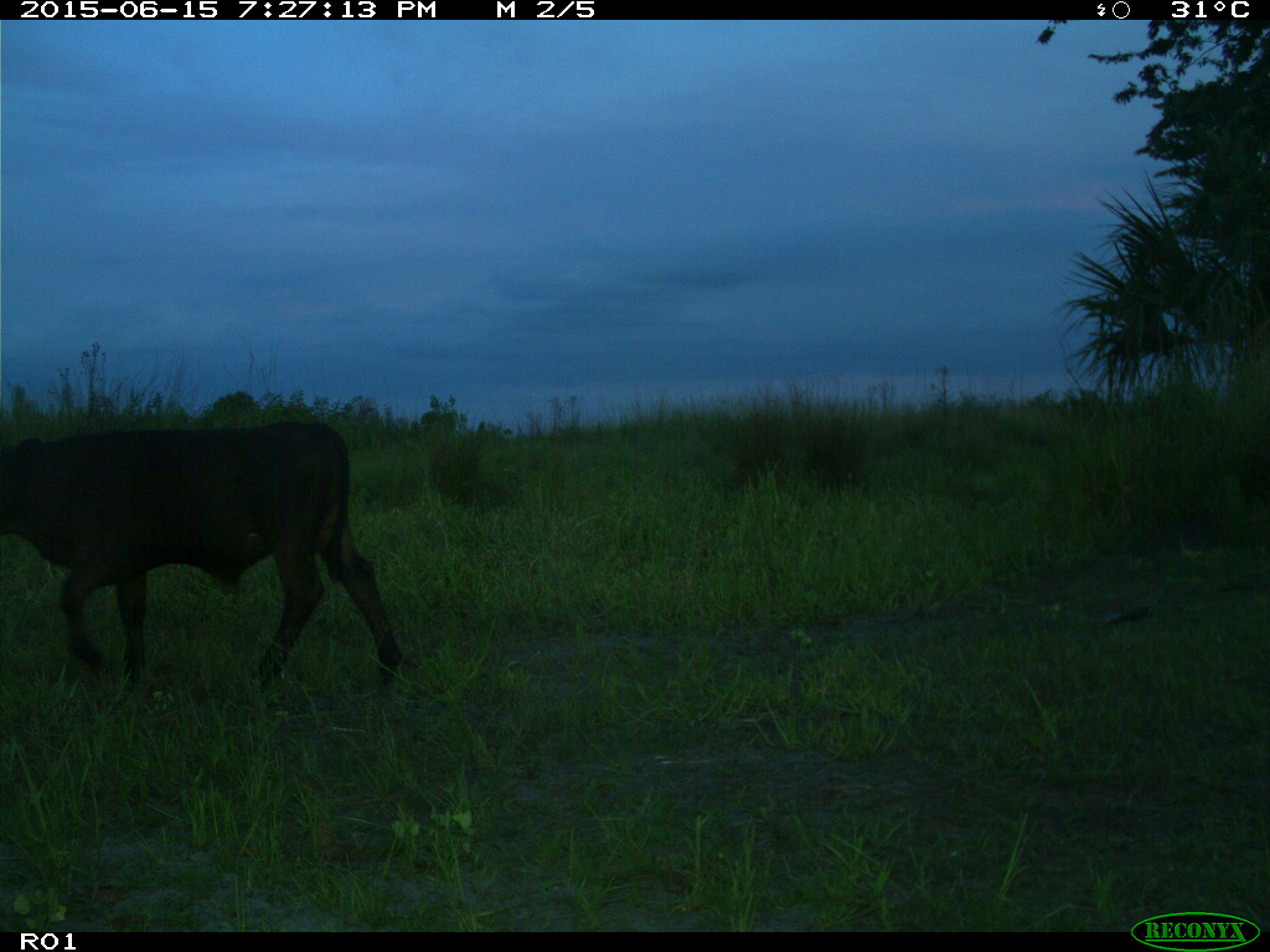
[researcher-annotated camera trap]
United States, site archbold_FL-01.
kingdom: Animalia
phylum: Chordata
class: Mammalia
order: Artiodactyla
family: Bovidae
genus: Bos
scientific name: Bos taurus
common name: domestic cow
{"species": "Bos taurus (domestic cow)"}